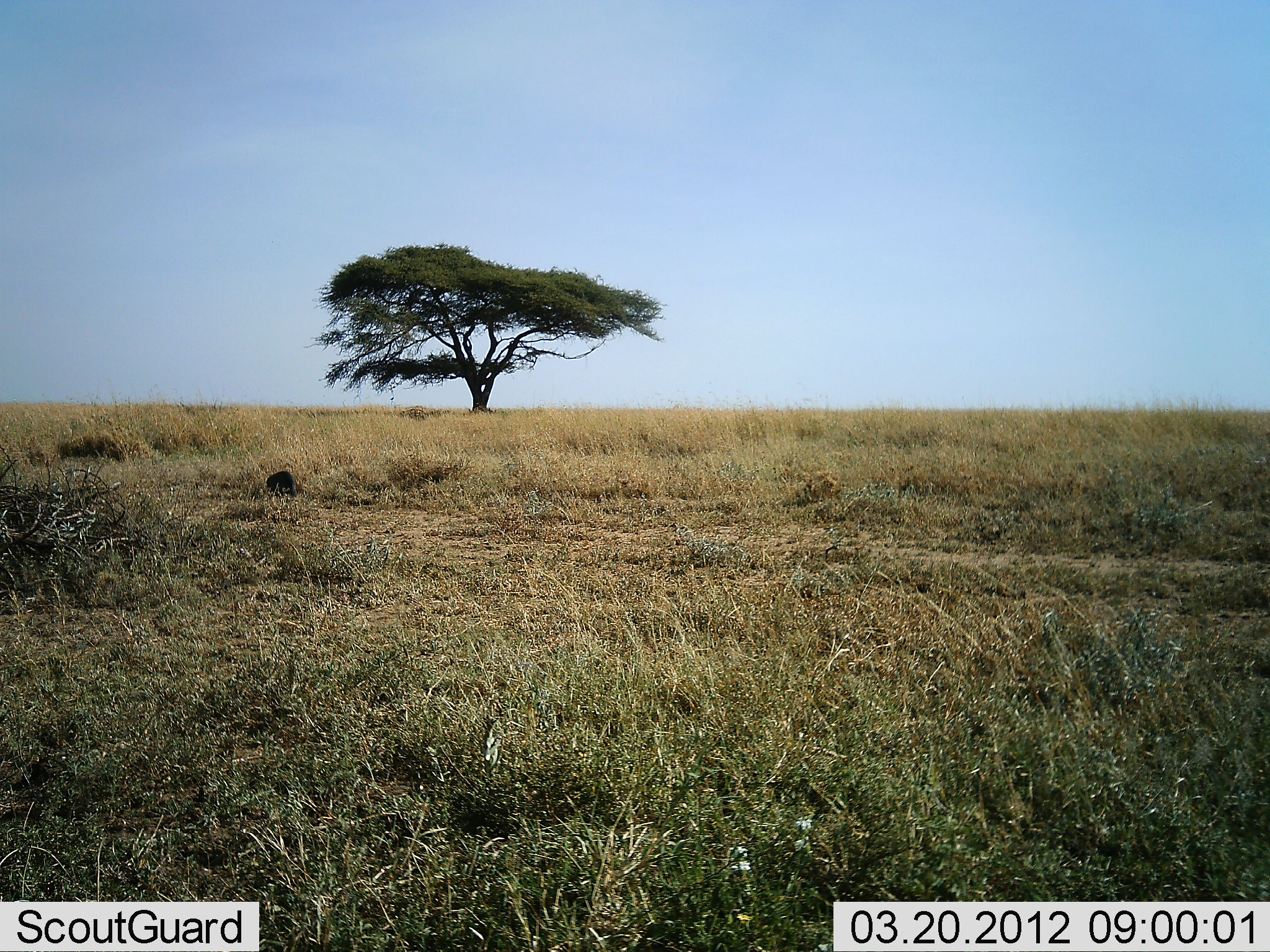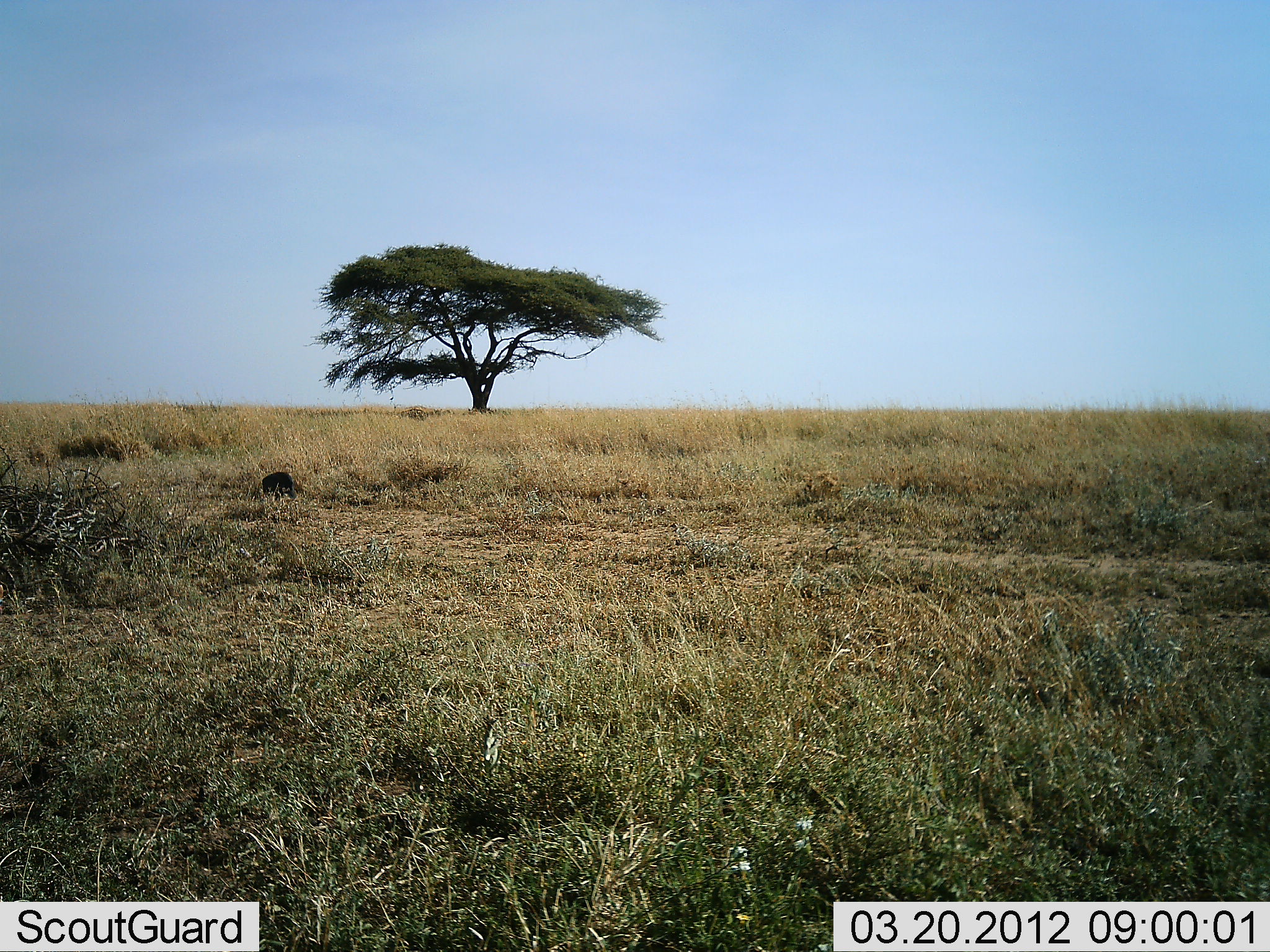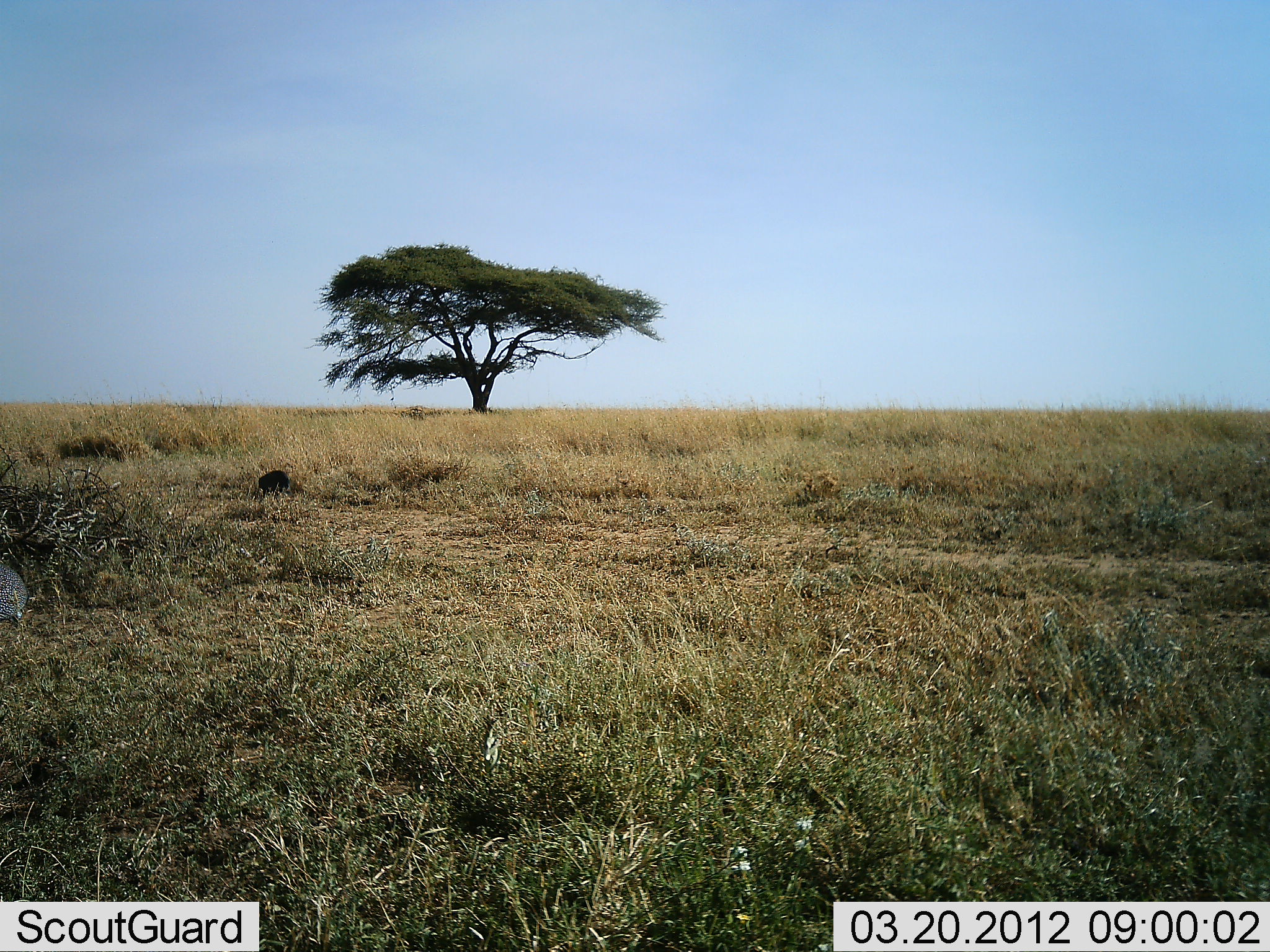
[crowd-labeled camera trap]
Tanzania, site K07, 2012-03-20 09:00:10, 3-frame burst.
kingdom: Animalia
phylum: Chordata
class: Aves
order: Galliformes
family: Numididae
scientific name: Numididae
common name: guinea fowl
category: guineafowl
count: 2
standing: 0%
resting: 0%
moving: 67%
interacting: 0%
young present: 0%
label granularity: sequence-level